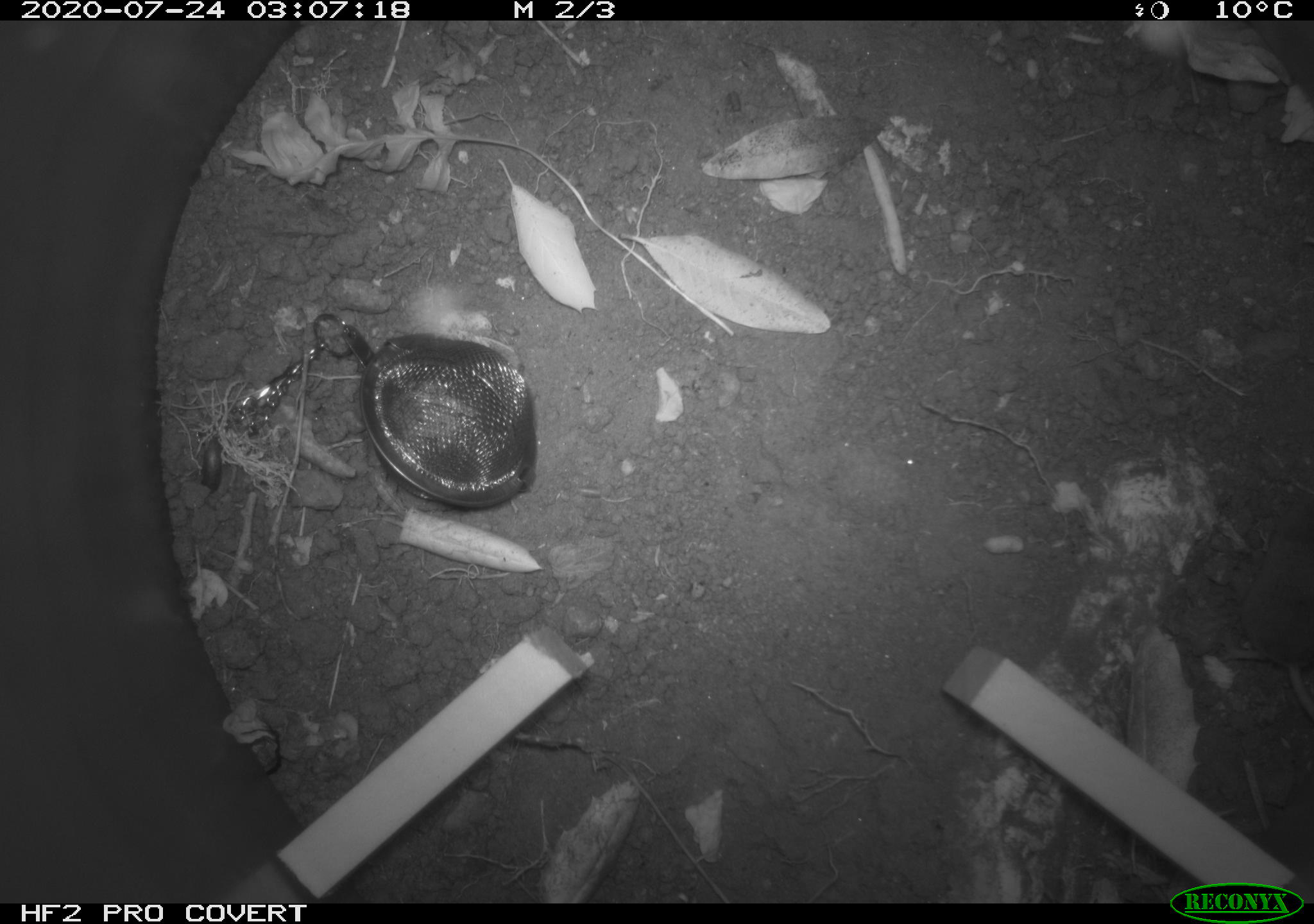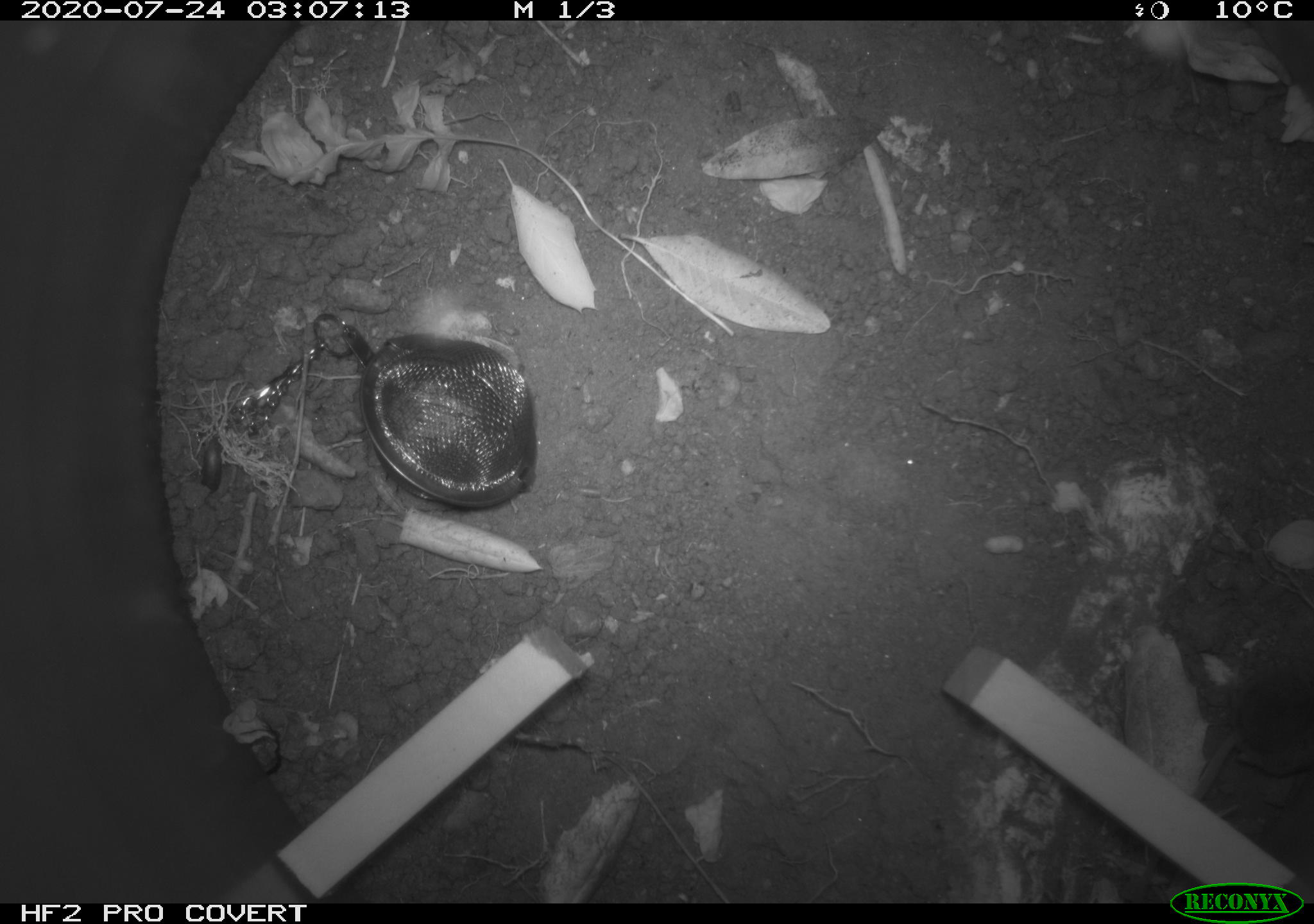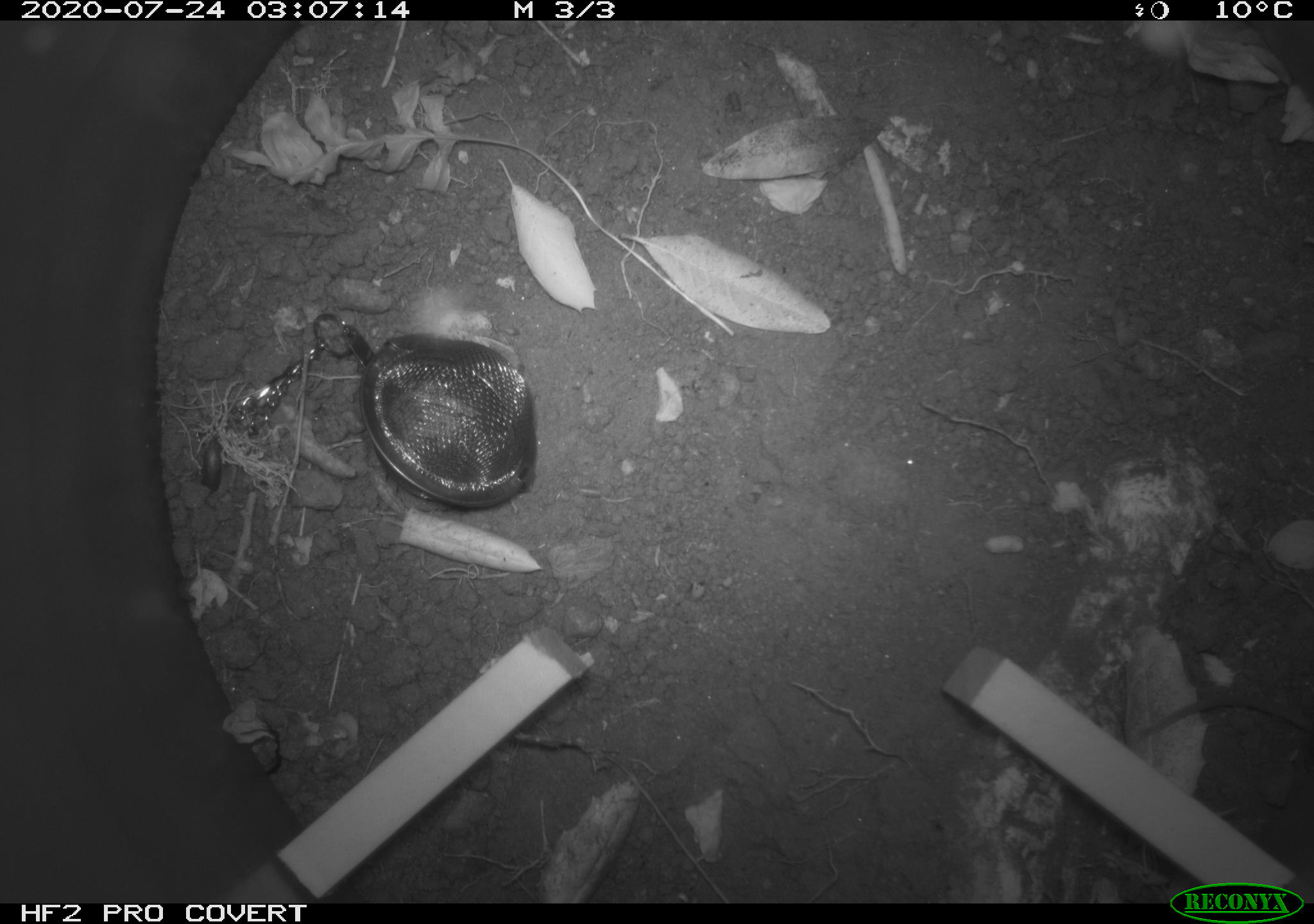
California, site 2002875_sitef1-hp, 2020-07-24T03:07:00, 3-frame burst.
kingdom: Animalia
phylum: Chordata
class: Mammalia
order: Eulipotyphla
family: Soricidae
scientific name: Soricidae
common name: shrews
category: soricidae family